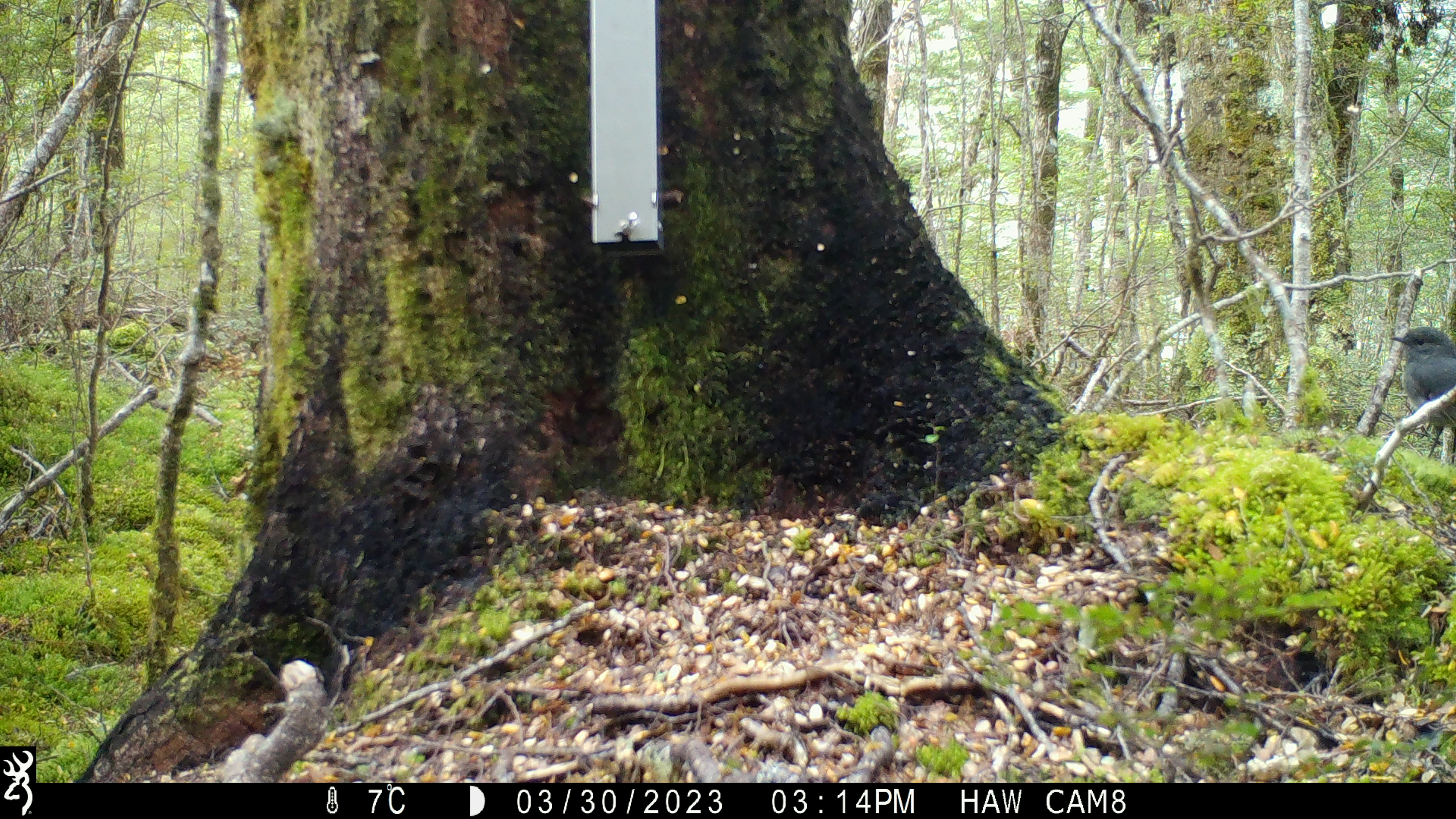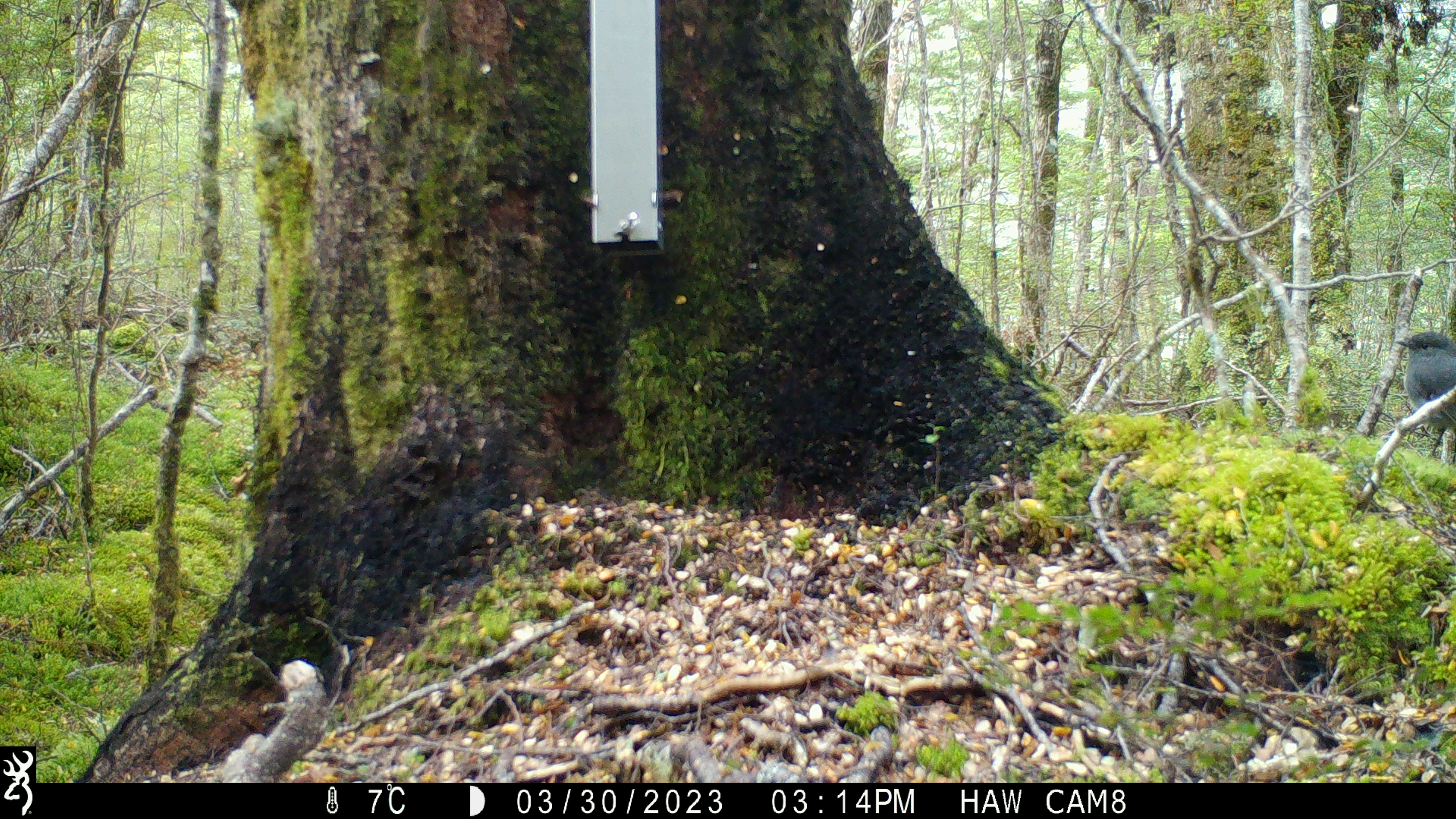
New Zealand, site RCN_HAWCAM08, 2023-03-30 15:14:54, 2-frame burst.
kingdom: Animalia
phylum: Chordata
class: Aves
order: Passeriformes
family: Petroicidae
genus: Petroica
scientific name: Petroica australis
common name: new zealand robin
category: robin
Robin (new zealand robin) (Petroica australis).